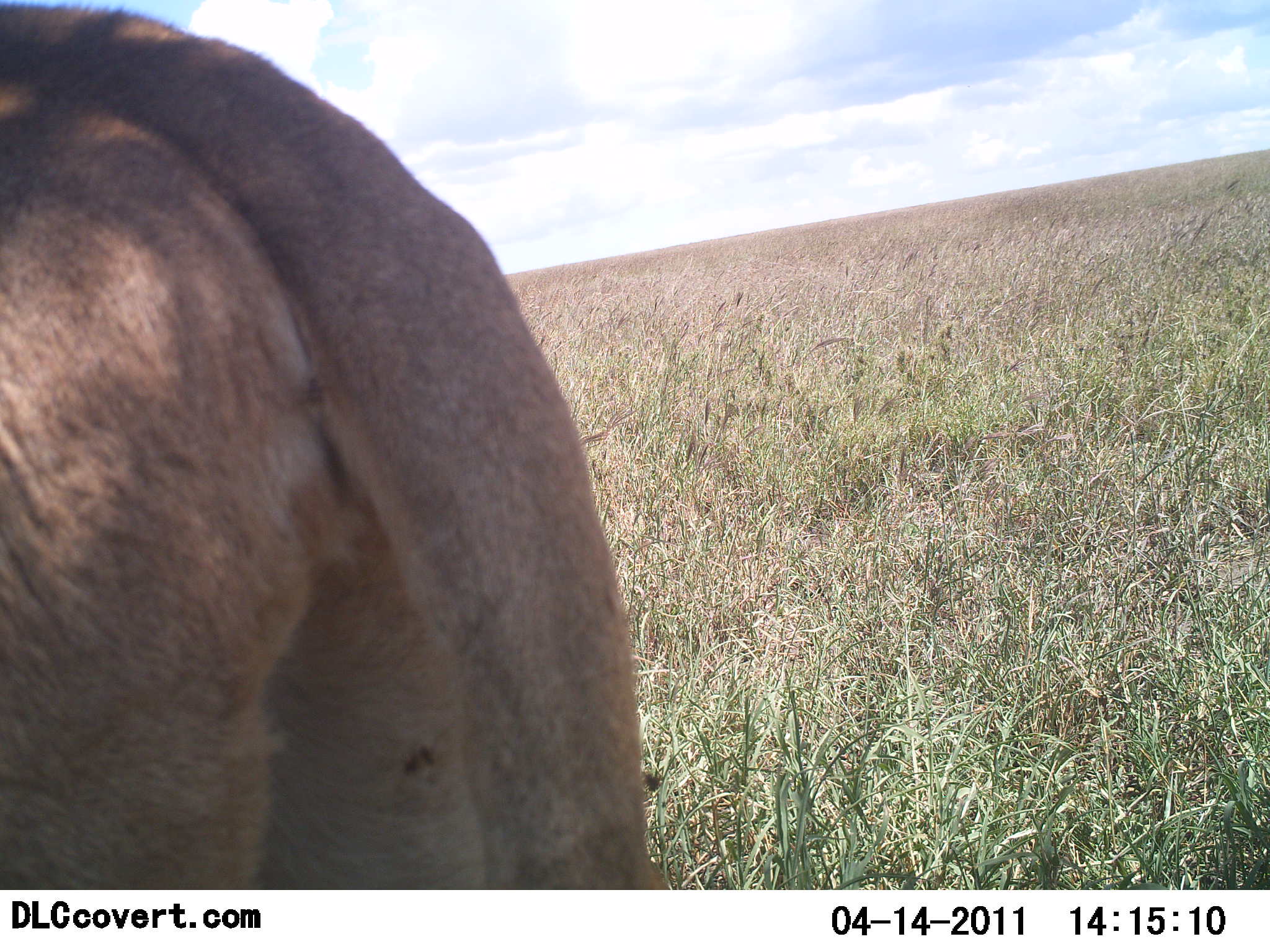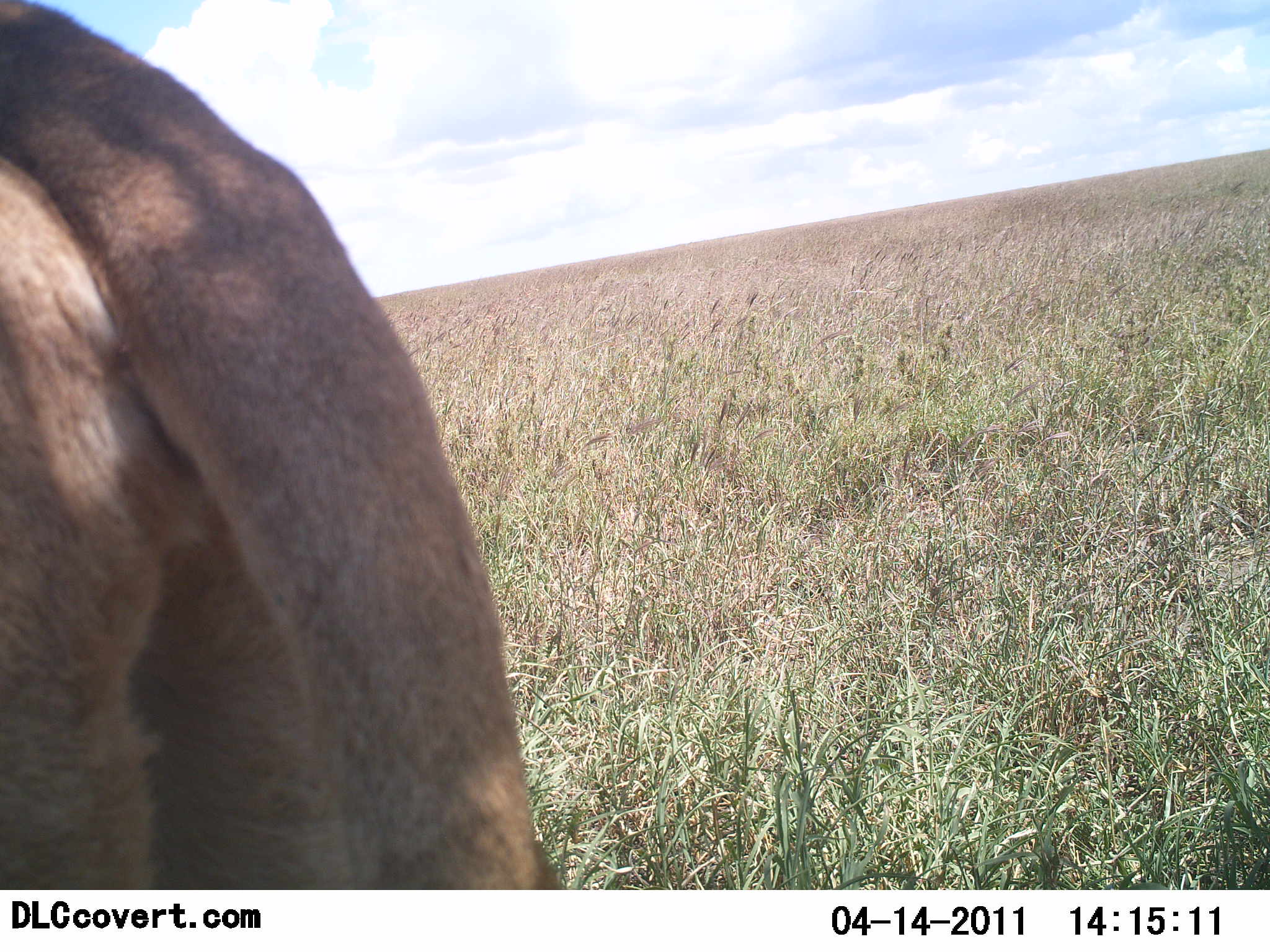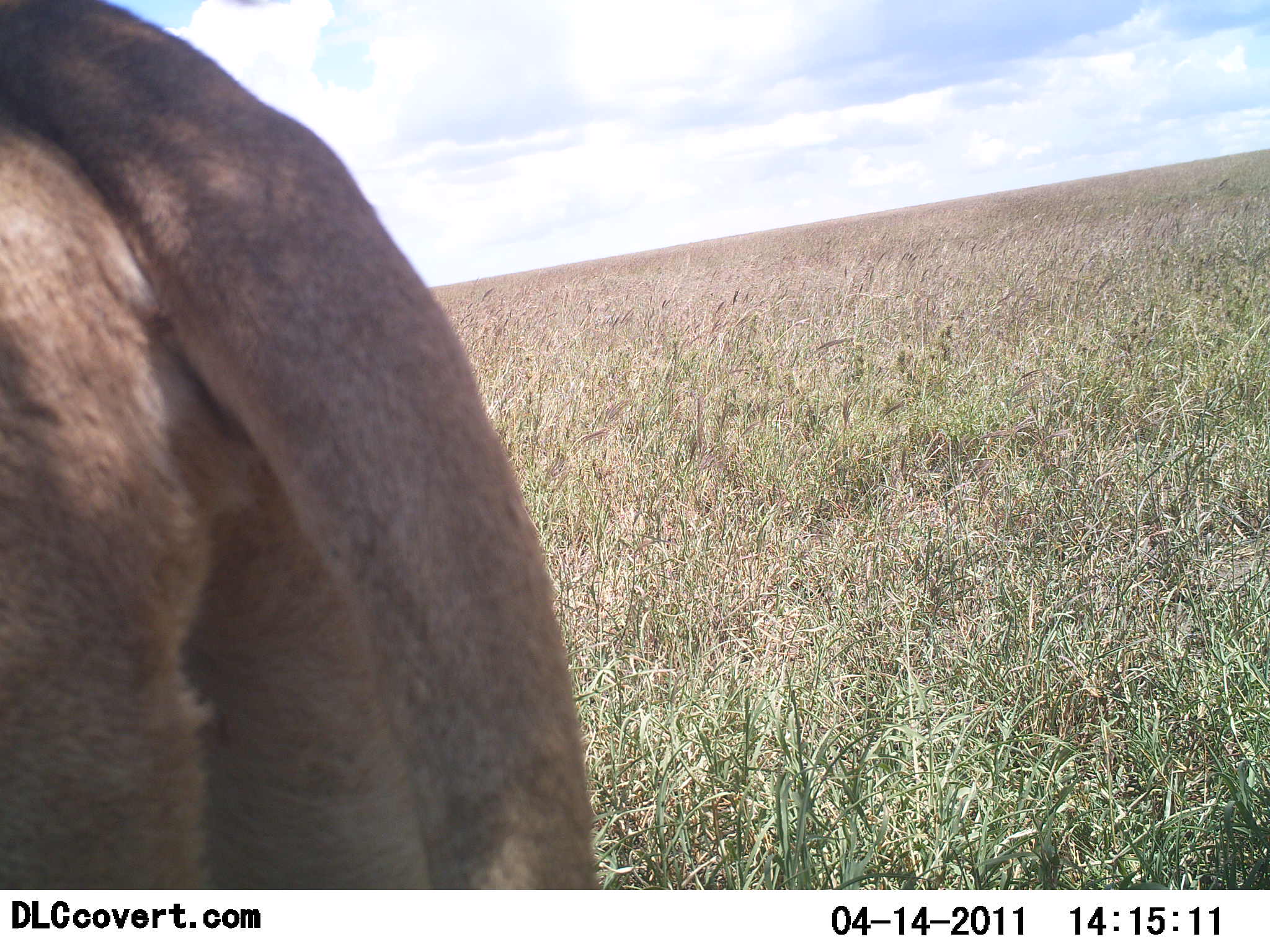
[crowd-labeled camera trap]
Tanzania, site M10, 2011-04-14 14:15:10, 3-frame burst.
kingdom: Animalia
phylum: Chordata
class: Mammalia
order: Carnivora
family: Felidae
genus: Panthera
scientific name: Panthera leo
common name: lion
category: lionfemale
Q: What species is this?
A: Lionfemale (lion) (Panthera leo).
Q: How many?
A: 1.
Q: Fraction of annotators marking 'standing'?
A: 82%.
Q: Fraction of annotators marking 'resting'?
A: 0%.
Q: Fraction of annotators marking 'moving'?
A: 18%.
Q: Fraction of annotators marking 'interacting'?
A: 0%.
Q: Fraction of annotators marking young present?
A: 0%.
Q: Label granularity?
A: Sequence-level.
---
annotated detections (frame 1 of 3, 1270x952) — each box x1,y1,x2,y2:
animal: 1,0,674,889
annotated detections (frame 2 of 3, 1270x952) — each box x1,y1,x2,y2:
animal: 0,1,566,889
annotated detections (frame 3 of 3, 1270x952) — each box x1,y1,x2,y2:
animal: 2,2,603,891